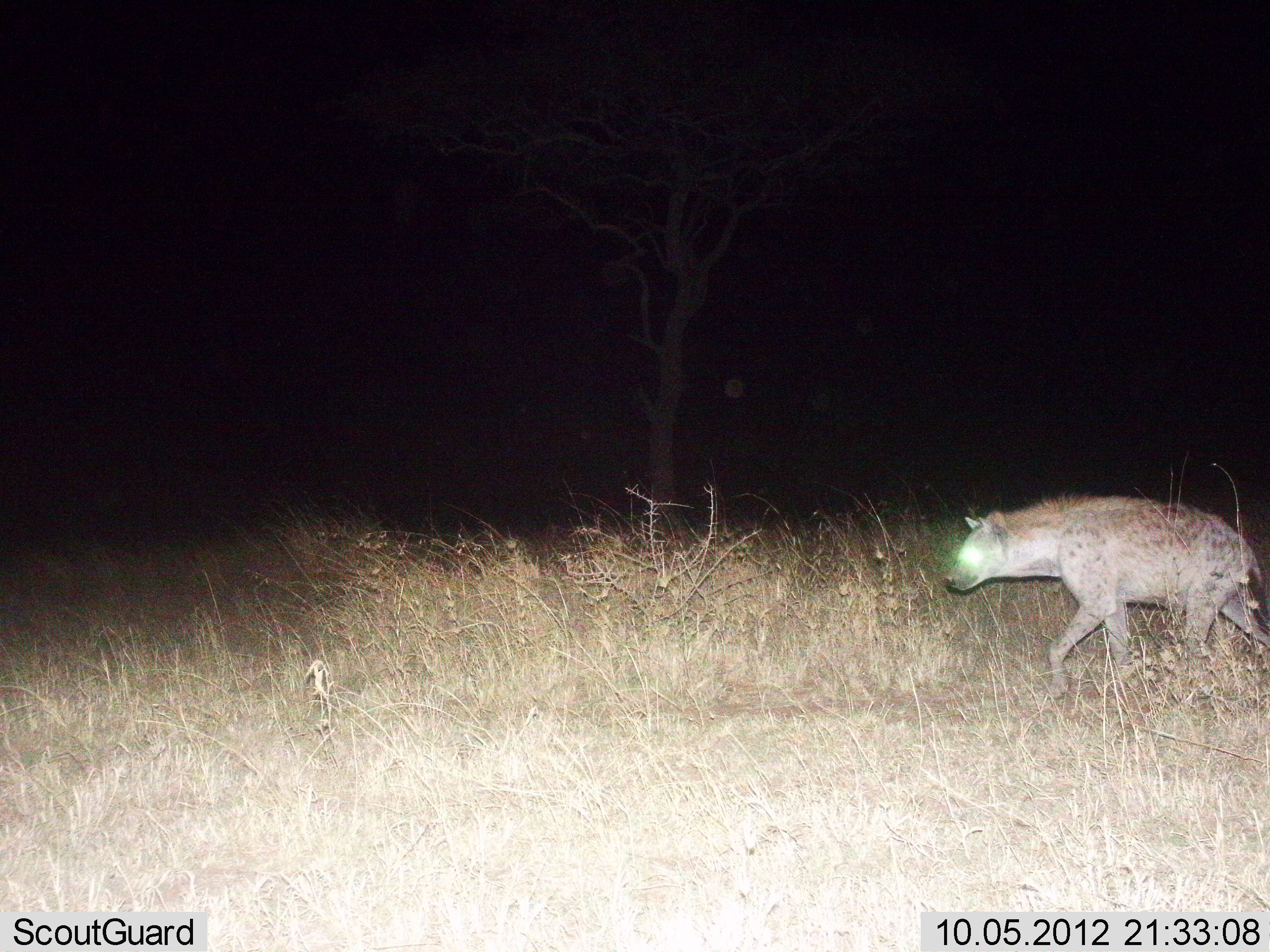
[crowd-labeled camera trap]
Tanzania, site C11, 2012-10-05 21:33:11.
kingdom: Animalia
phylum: Chordata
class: Mammalia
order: Carnivora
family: Hyaenidae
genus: Crocuta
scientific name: Crocuta crocuta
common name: spotted hyena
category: hyenaspotted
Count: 1.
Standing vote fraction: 0%.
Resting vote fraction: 0%.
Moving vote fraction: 100%.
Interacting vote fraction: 0%.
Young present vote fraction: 0%.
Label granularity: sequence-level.